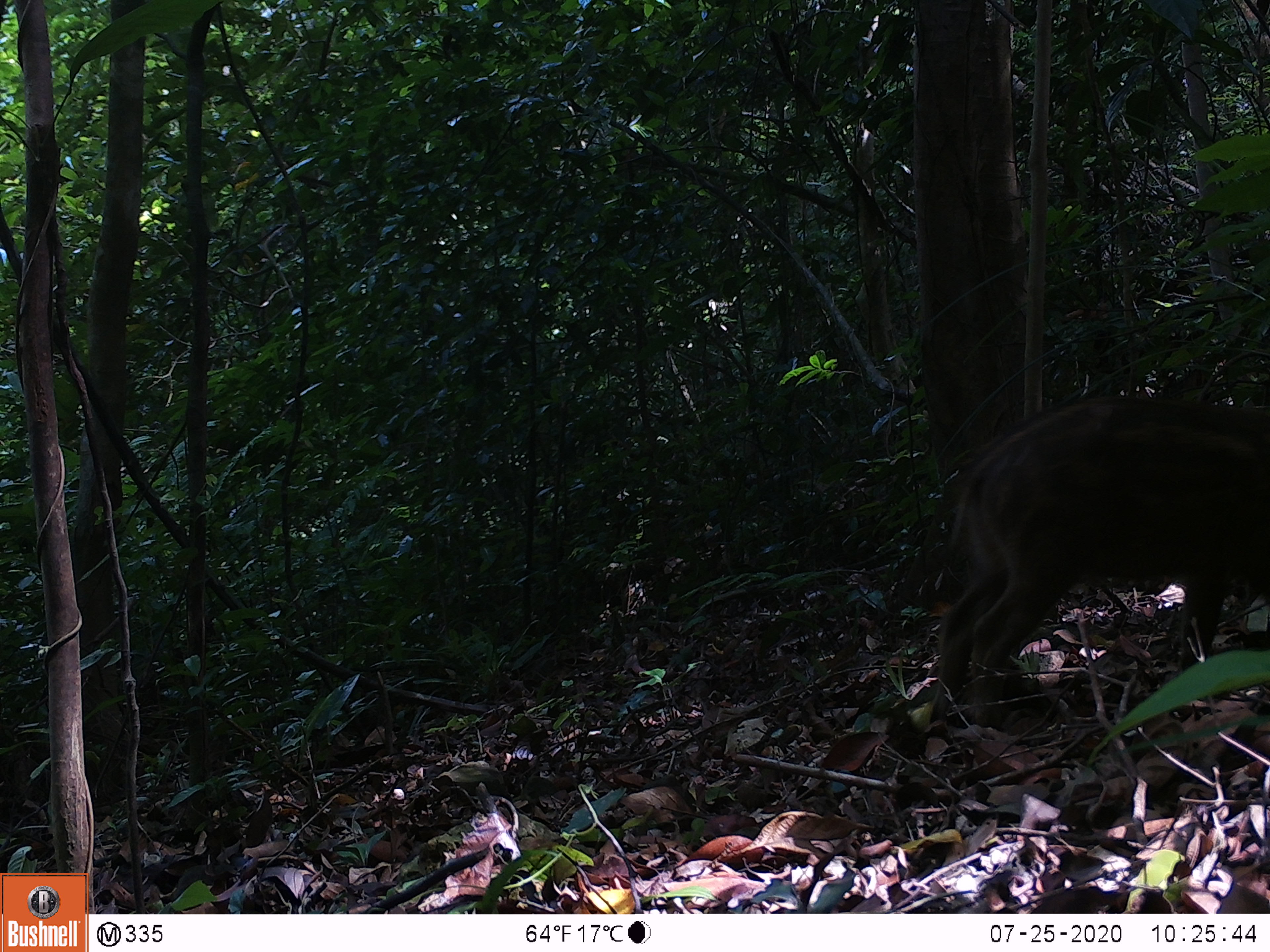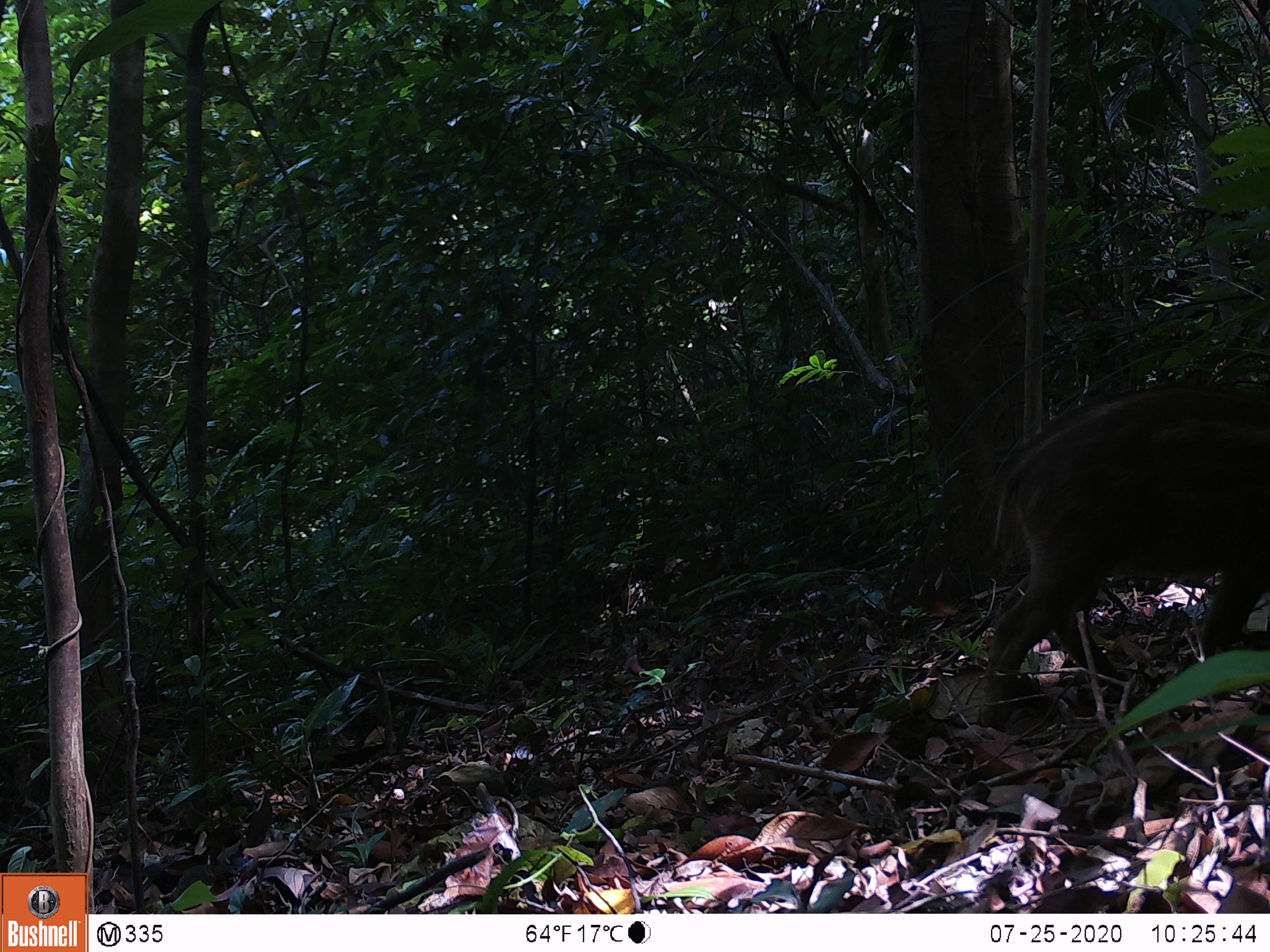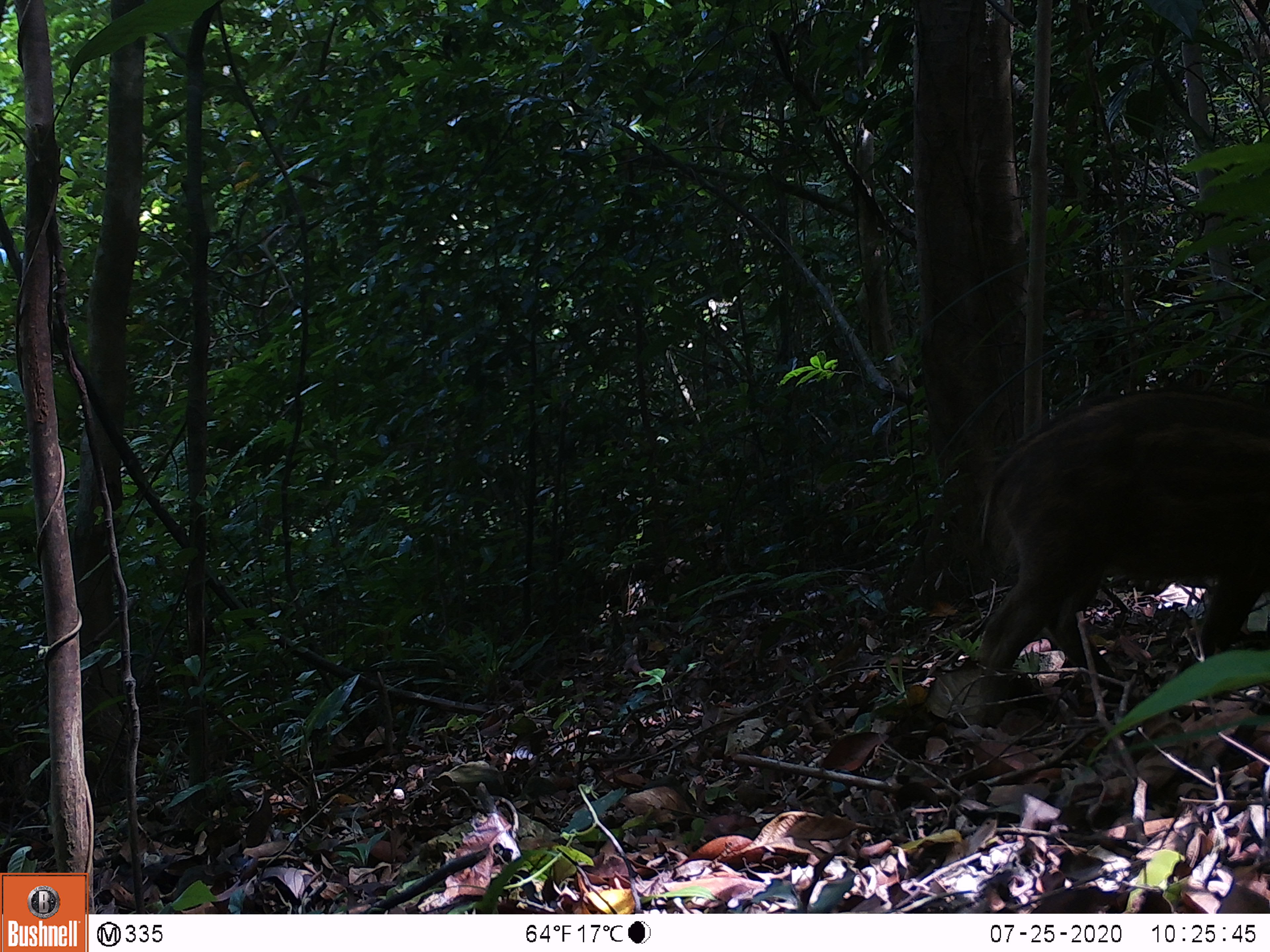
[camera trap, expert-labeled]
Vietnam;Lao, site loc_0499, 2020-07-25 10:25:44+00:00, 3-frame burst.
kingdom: Animalia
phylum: Chordata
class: Mammalia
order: Artiodactyla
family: Suidae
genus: Sus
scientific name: Sus scrofa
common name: eurasian wild pig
Eurasian wild pig (Sus scrofa). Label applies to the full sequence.